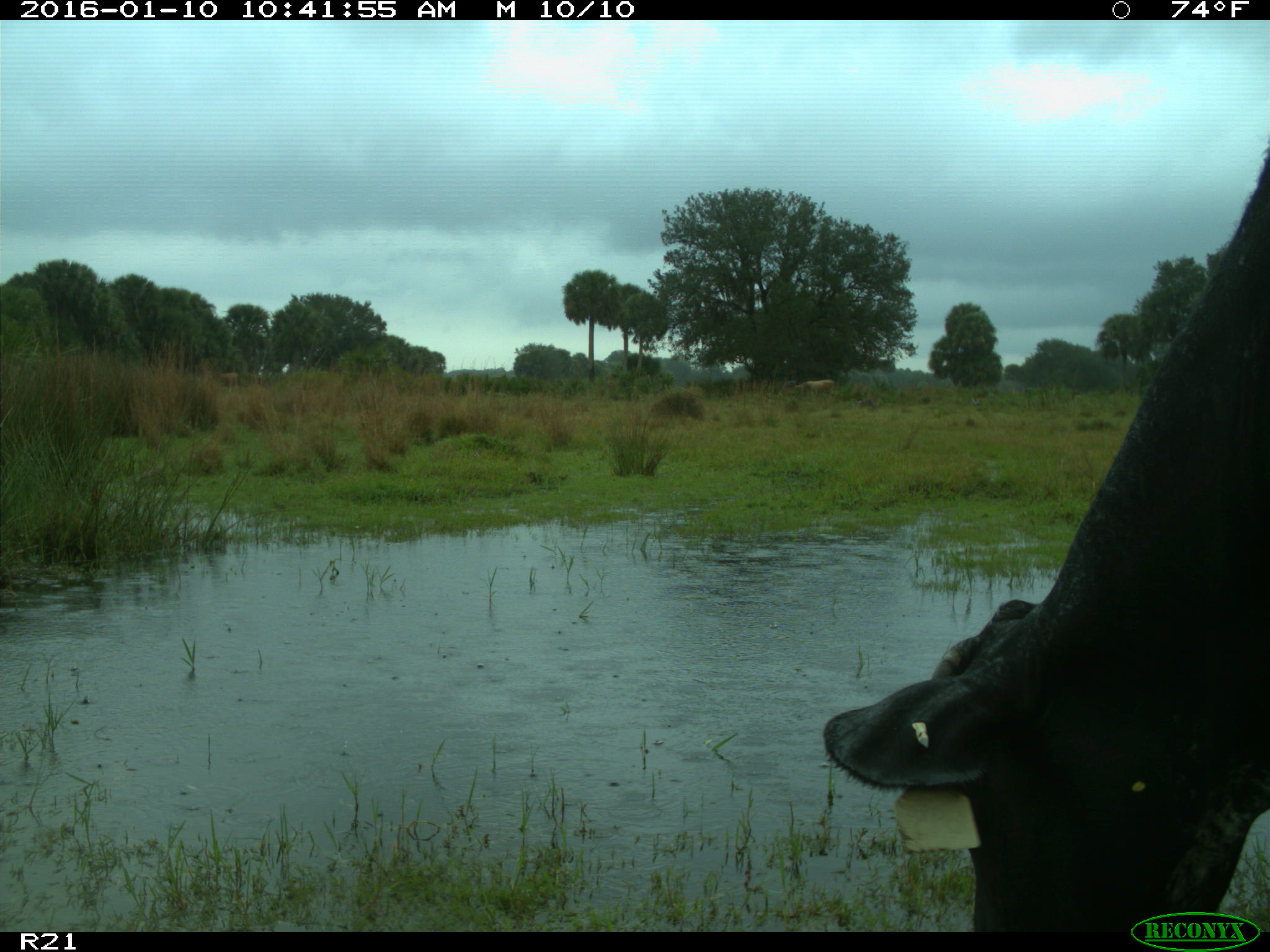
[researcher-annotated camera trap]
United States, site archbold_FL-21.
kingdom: Animalia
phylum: Chordata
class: Mammalia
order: Artiodactyla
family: Bovidae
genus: Bos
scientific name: Bos taurus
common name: domestic cow